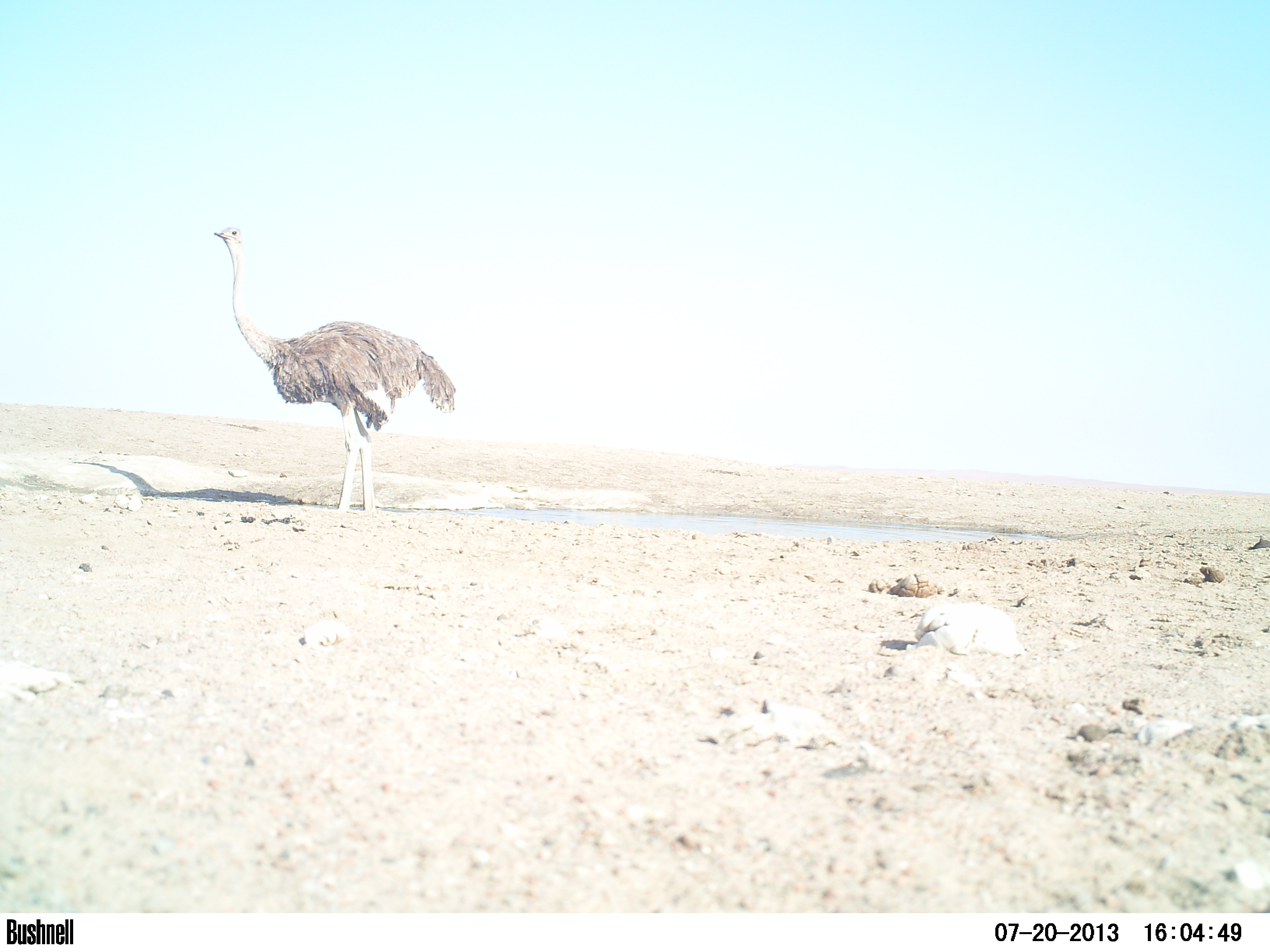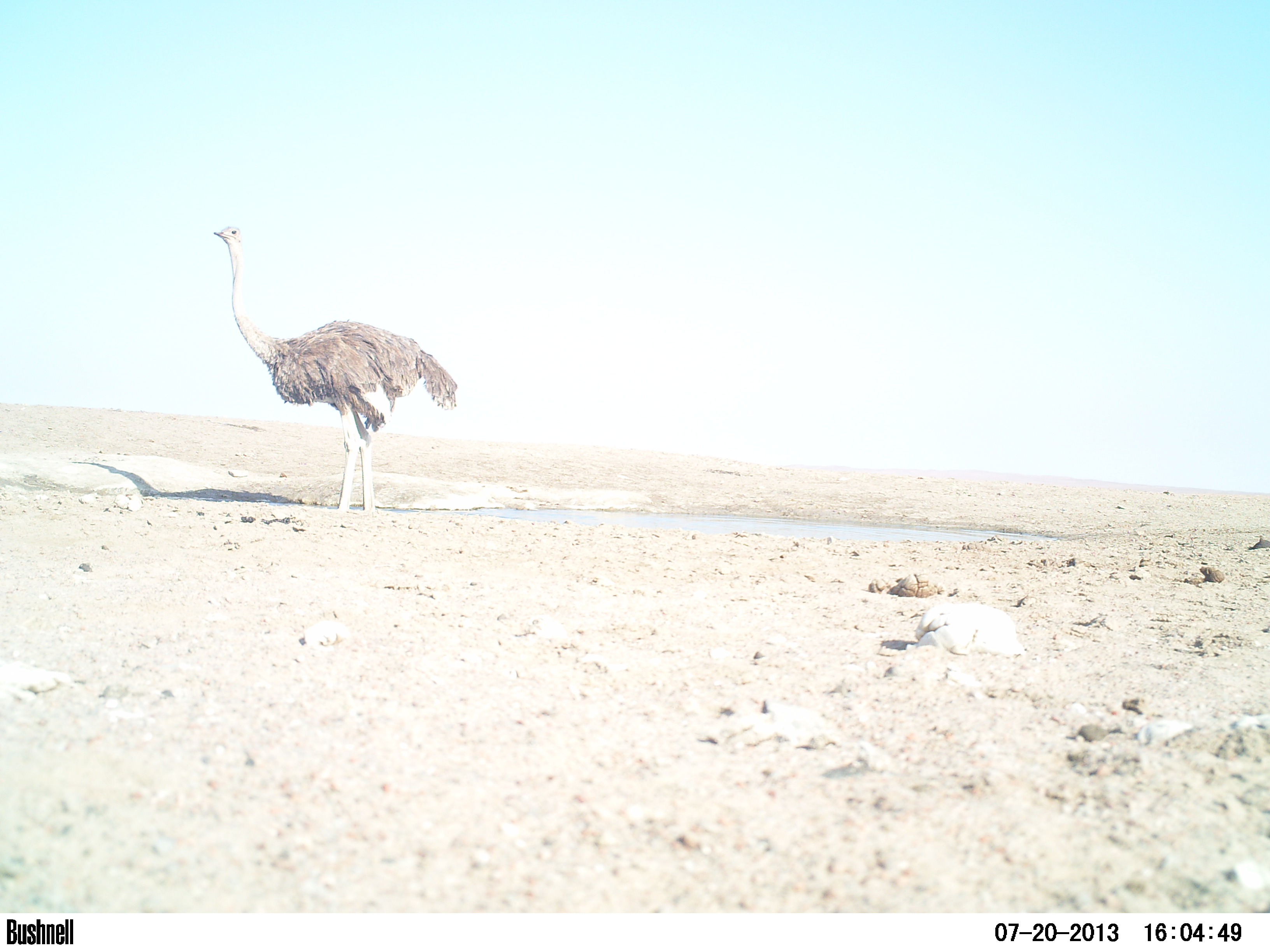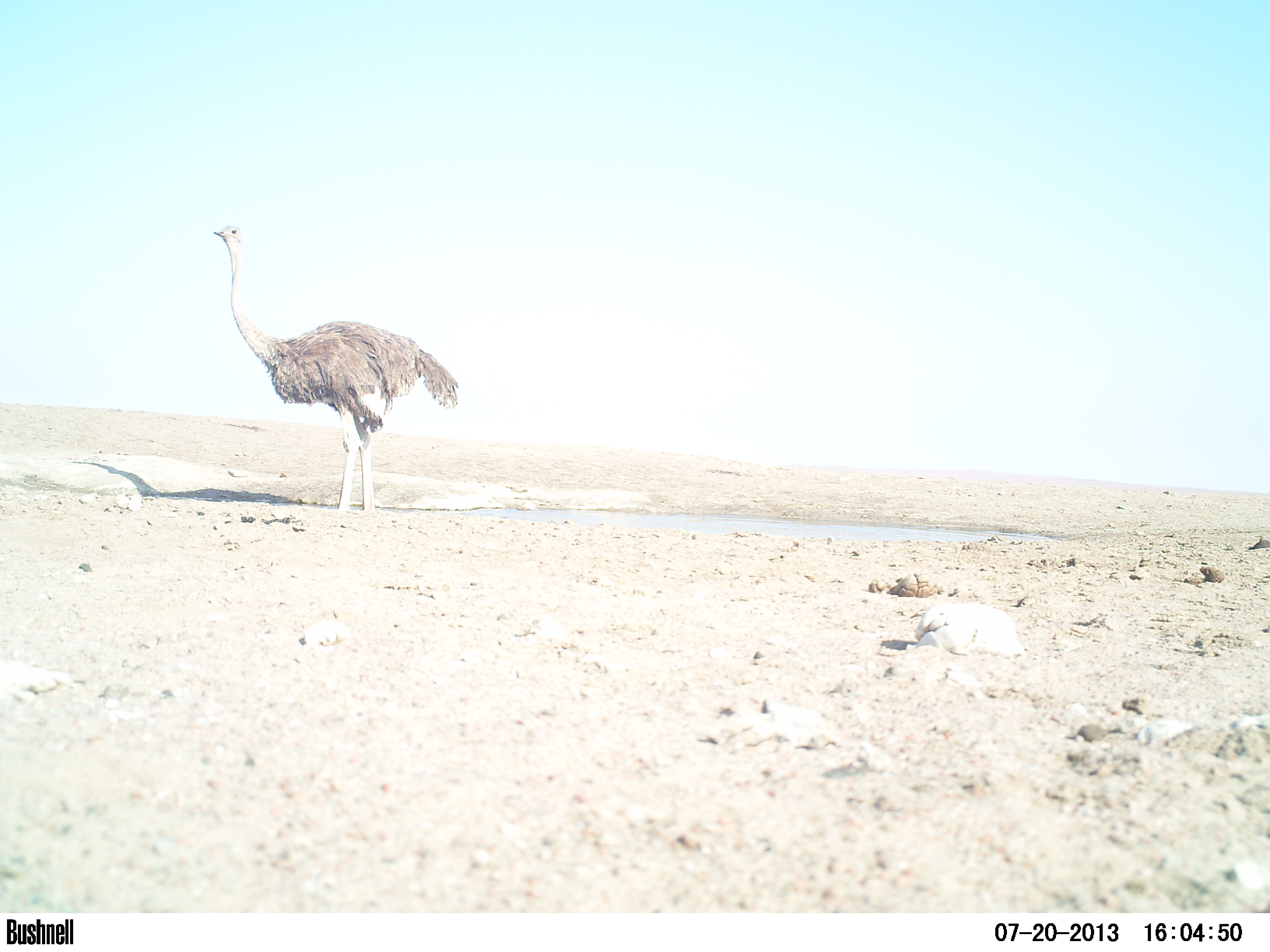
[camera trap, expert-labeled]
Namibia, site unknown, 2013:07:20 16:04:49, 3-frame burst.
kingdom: Animalia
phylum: Chordata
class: Aves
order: Struthioniformes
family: Struthionidae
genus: Struthio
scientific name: Struthio camelus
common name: common ostrich